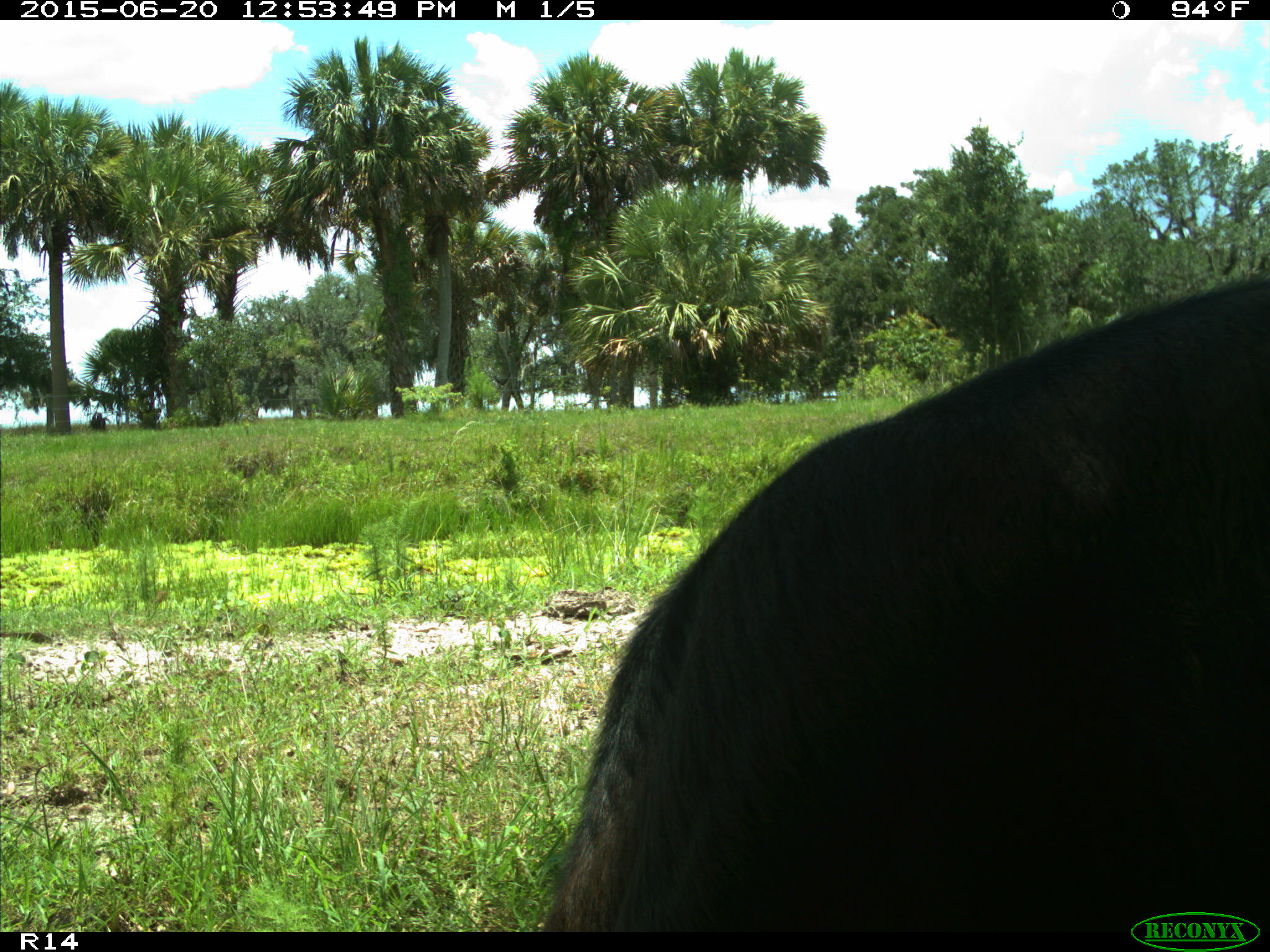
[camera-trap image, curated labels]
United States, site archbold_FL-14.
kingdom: Animalia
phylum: Chordata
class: Mammalia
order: Artiodactyla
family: Bovidae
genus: Bos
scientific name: Bos taurus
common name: domestic cow